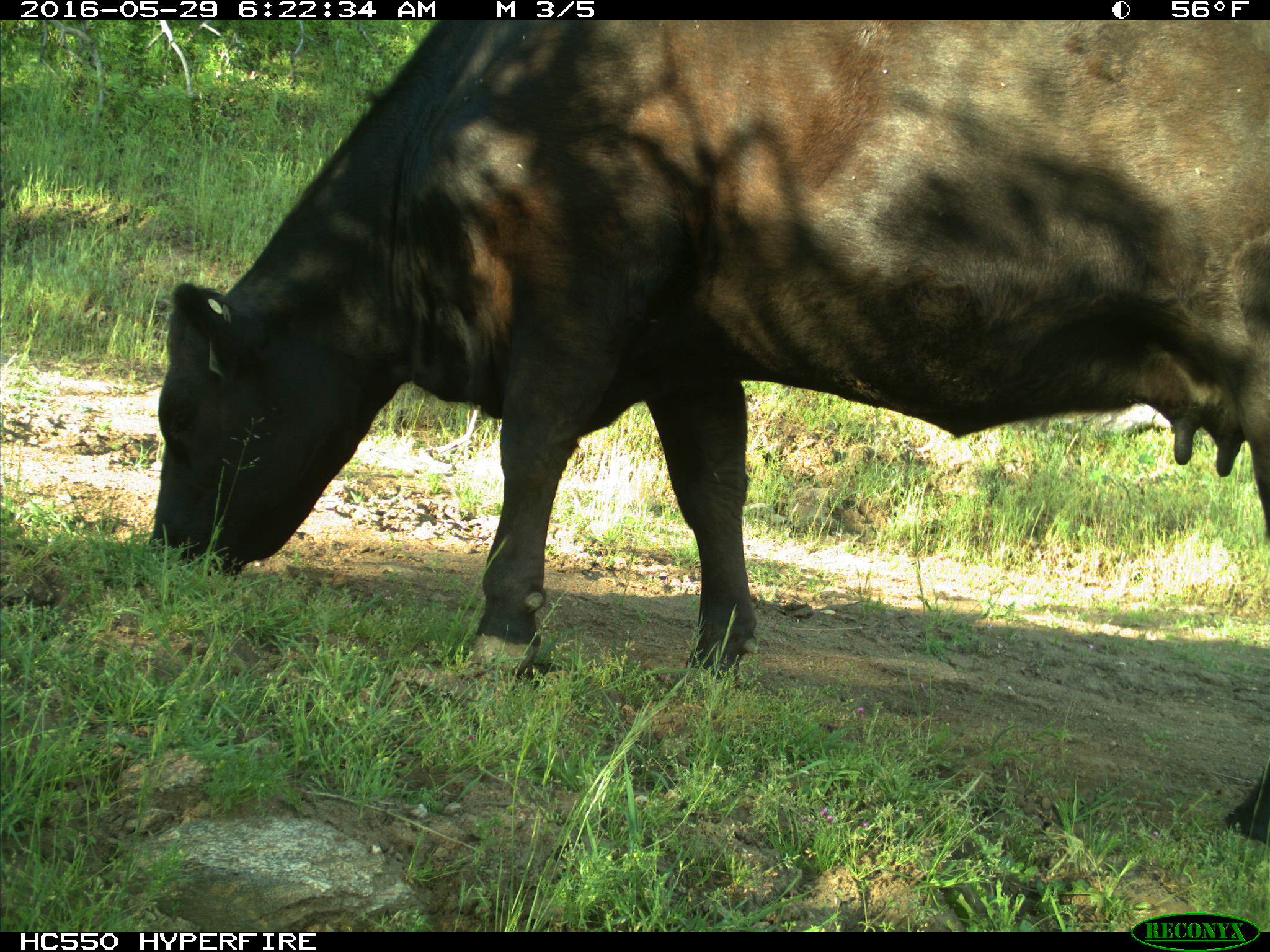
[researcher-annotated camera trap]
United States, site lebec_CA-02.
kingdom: Animalia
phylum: Chordata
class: Mammalia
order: Artiodactyla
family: Bovidae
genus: Bos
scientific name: Bos taurus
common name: domestic cow